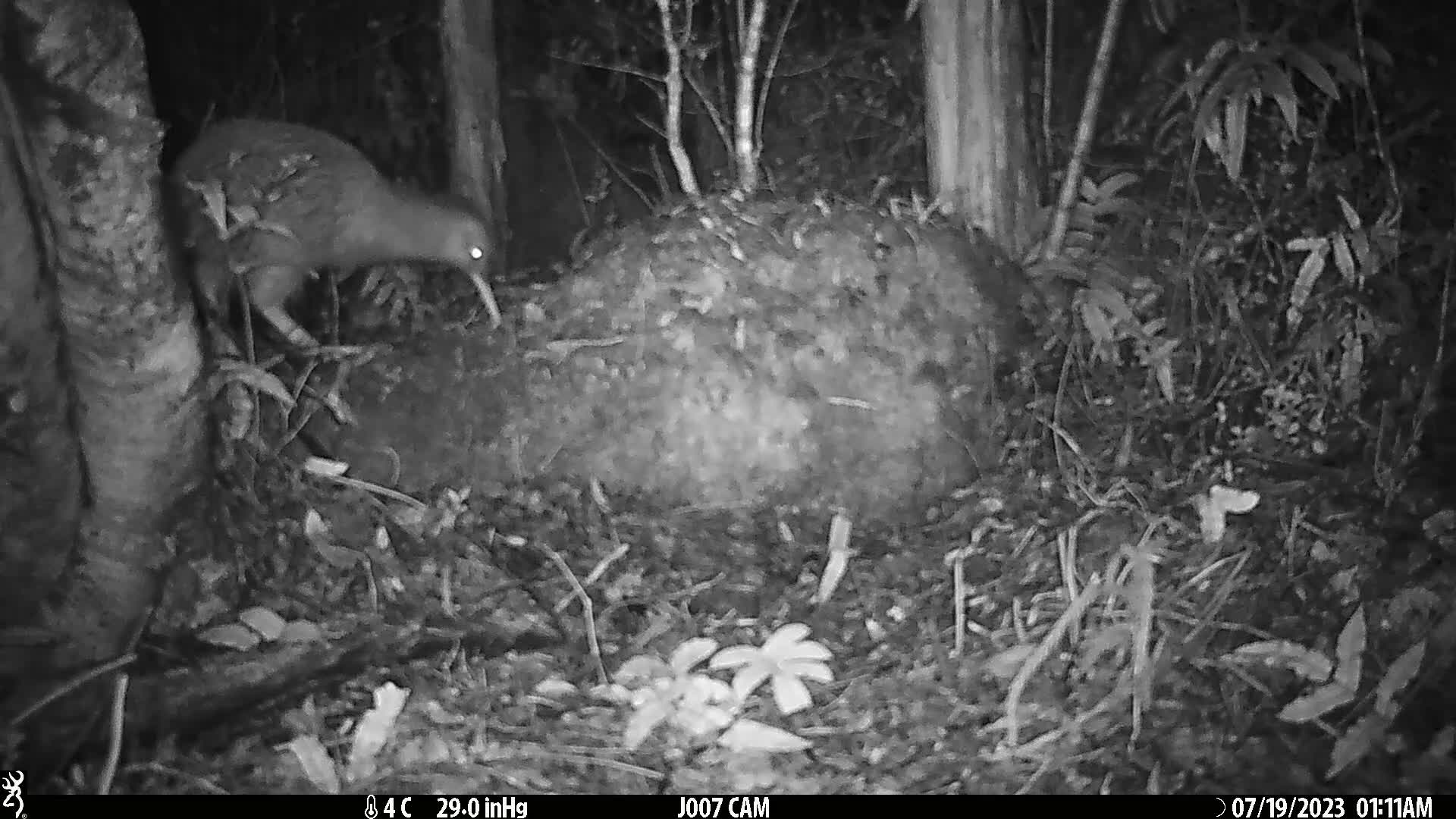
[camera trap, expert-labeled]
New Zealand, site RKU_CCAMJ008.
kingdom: Animalia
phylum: Chordata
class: Aves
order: Apterygiformes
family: Apterygidae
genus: Apteryx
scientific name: Apteryx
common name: kiwi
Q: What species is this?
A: Kiwi (Apteryx).